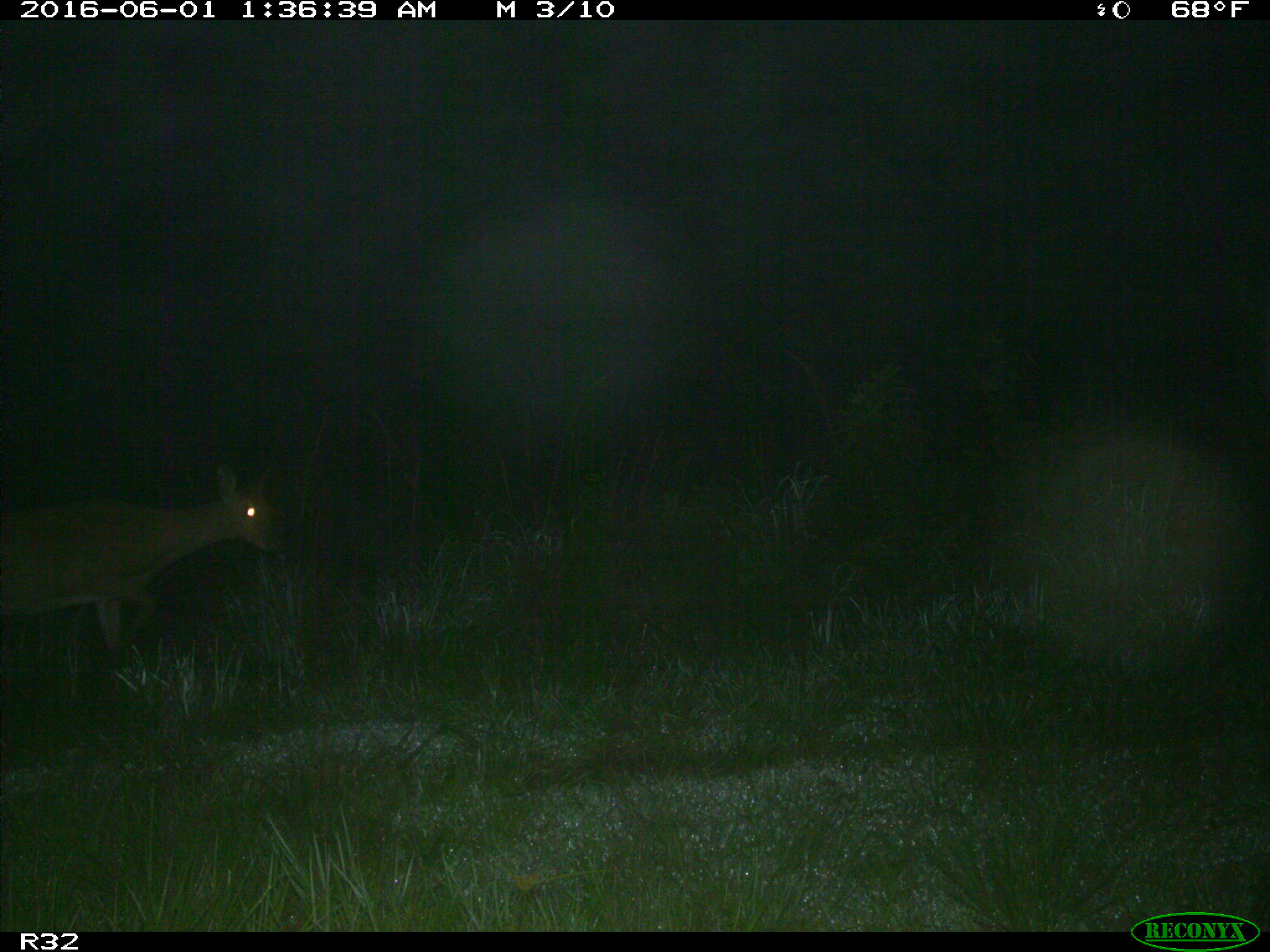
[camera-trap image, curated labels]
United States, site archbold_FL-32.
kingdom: Animalia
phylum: Chordata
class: Mammalia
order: Artiodactyla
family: Cervidae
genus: Odocoileus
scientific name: Odocoileus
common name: deer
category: unidentified deer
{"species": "unidentified deer (deer) (Odocoileus)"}